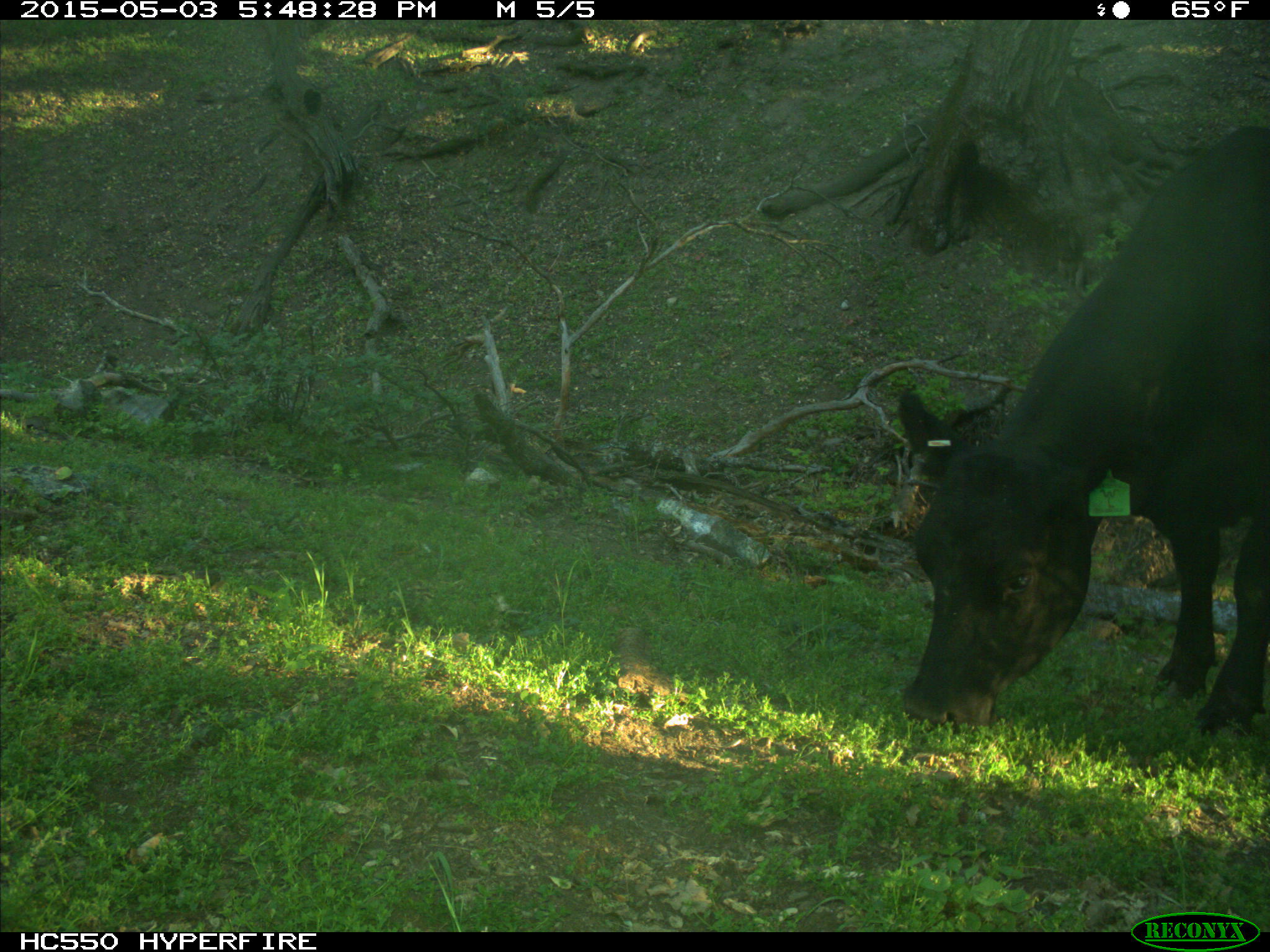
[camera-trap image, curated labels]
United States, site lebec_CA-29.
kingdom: Animalia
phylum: Chordata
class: Mammalia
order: Artiodactyla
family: Bovidae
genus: Bos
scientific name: Bos taurus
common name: domestic cow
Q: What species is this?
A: Bos taurus (domestic cow).